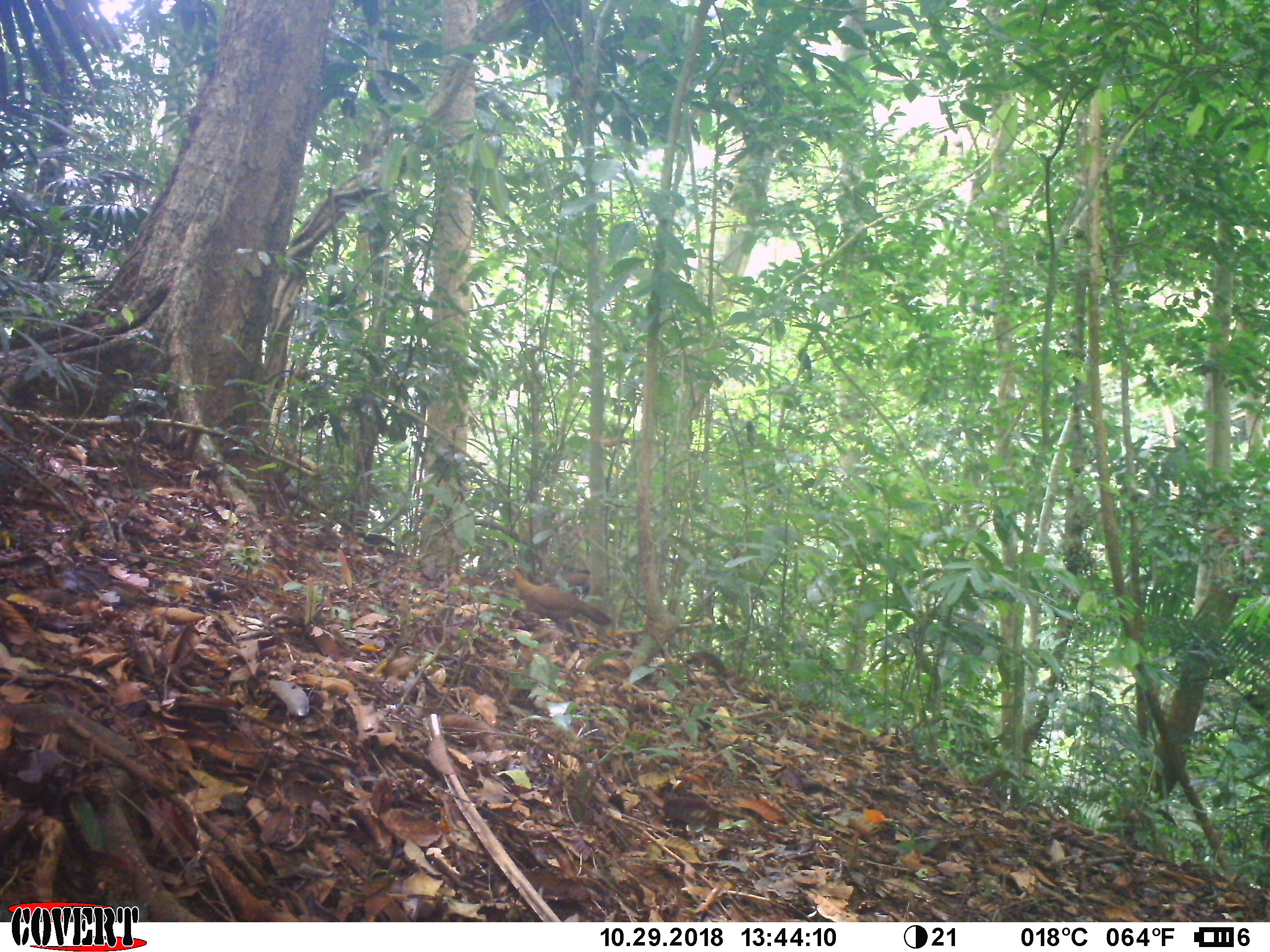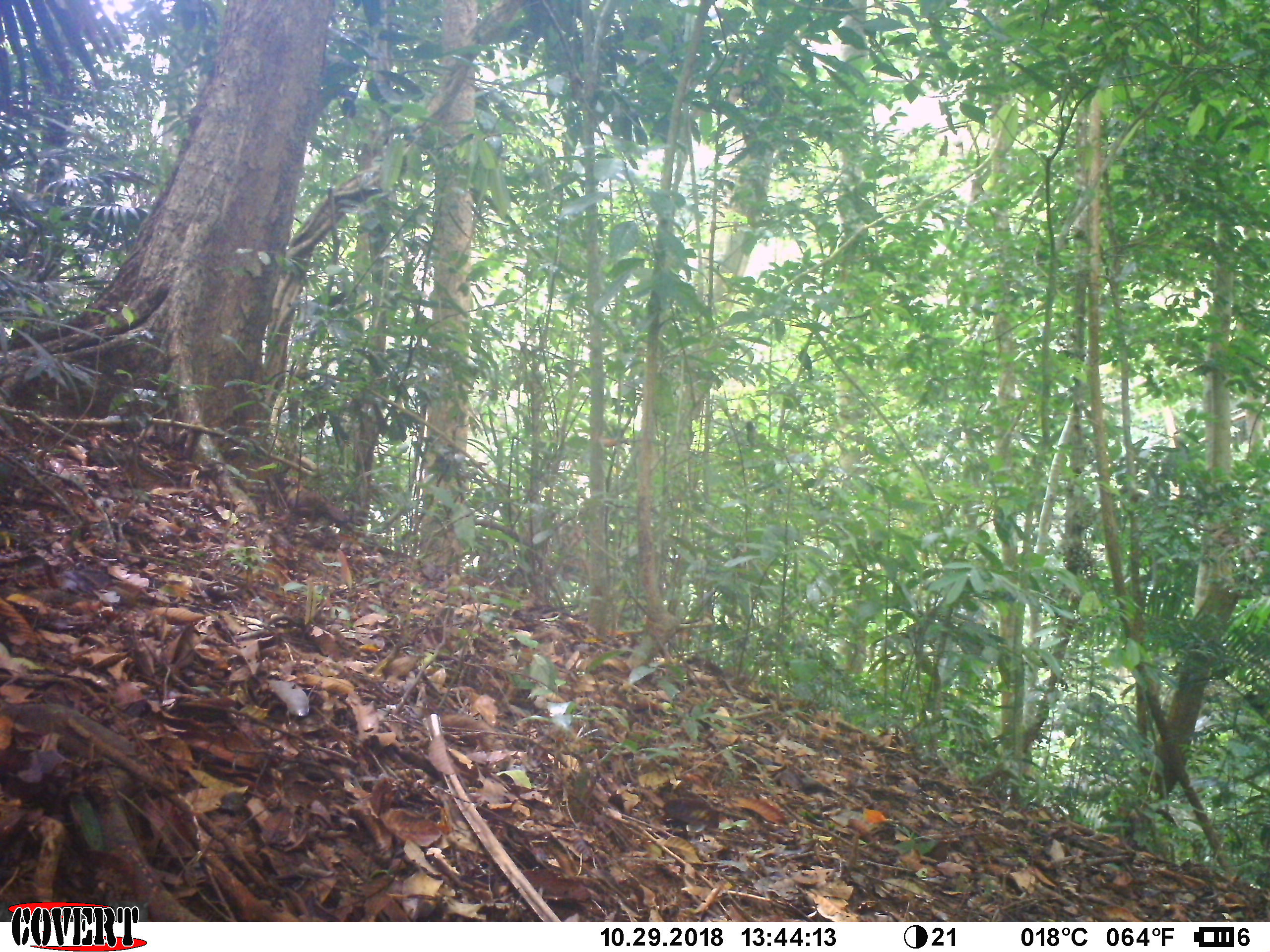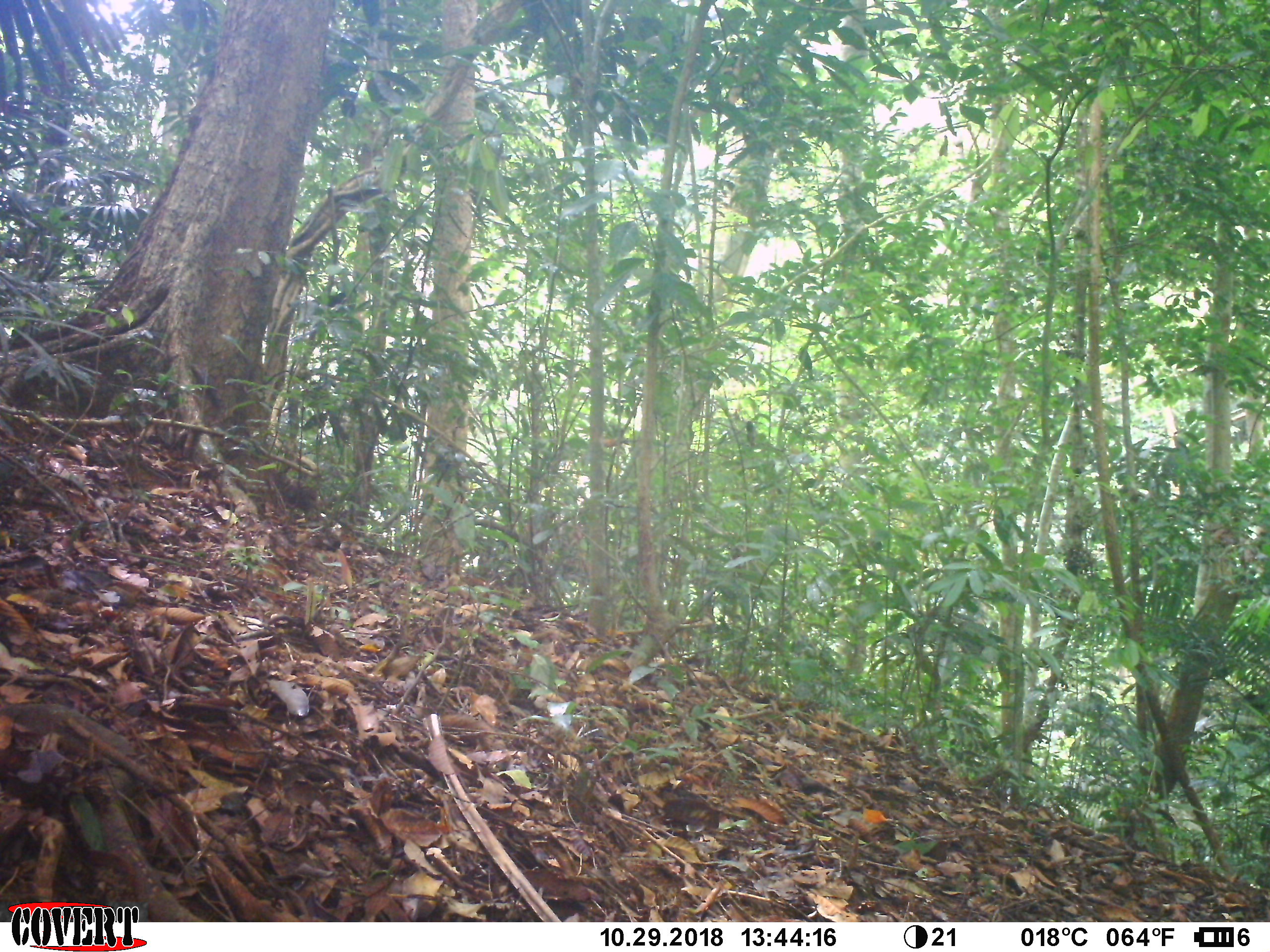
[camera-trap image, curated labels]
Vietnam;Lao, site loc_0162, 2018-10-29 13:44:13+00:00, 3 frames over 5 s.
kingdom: Animalia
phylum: Chordata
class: Aves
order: Galliformes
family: Phasianidae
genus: Gallus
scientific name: Gallus gallus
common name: red junglefowl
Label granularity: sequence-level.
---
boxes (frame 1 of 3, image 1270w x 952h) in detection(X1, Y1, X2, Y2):
red junglefowl: detection(496, 566, 613, 640); detection(526, 567, 593, 600); detection(685, 650, 747, 685); detection(362, 533, 396, 547)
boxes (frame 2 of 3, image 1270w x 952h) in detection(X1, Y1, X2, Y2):
red junglefowl: detection(280, 475, 351, 536); detection(685, 654, 726, 678)